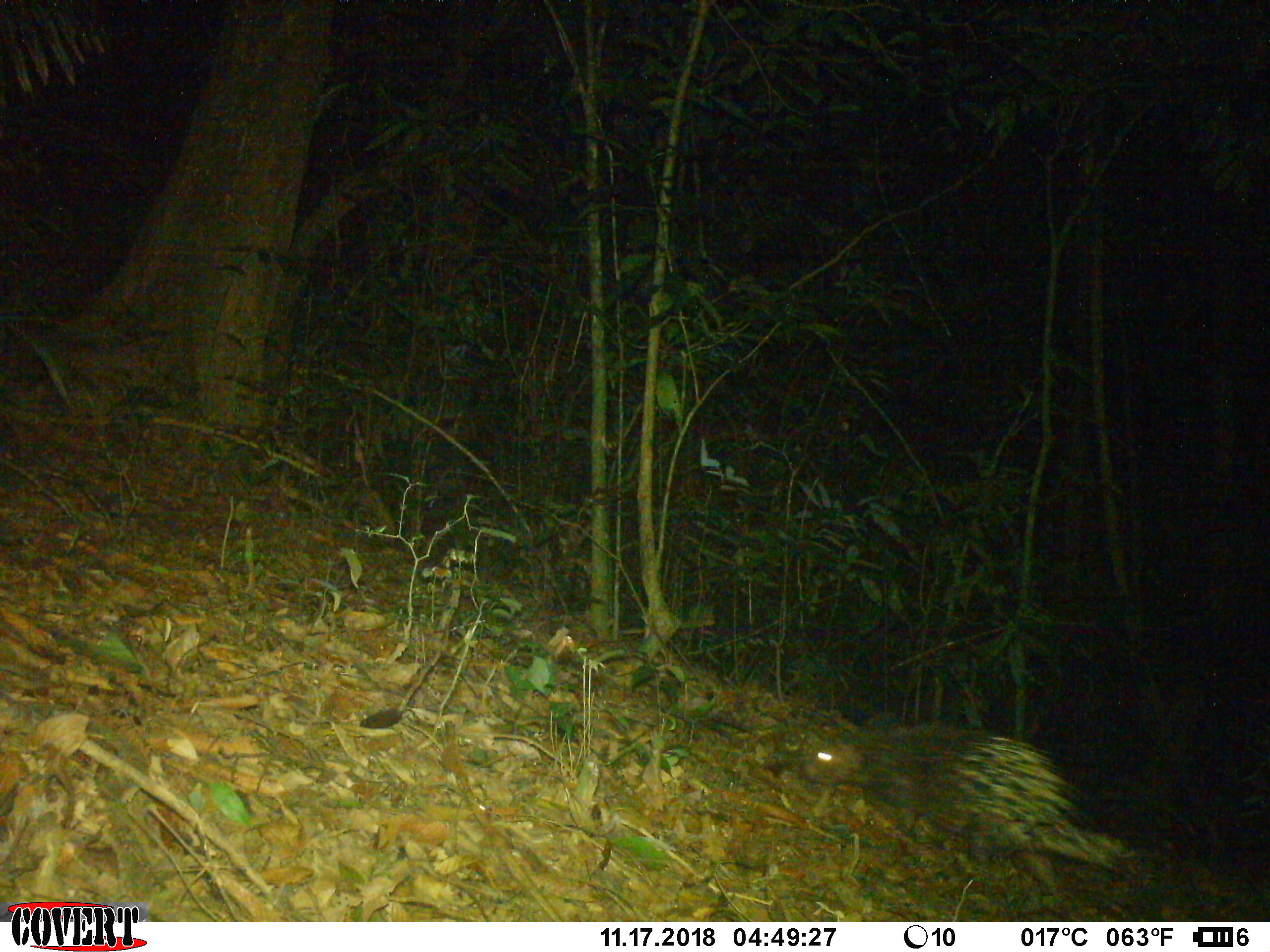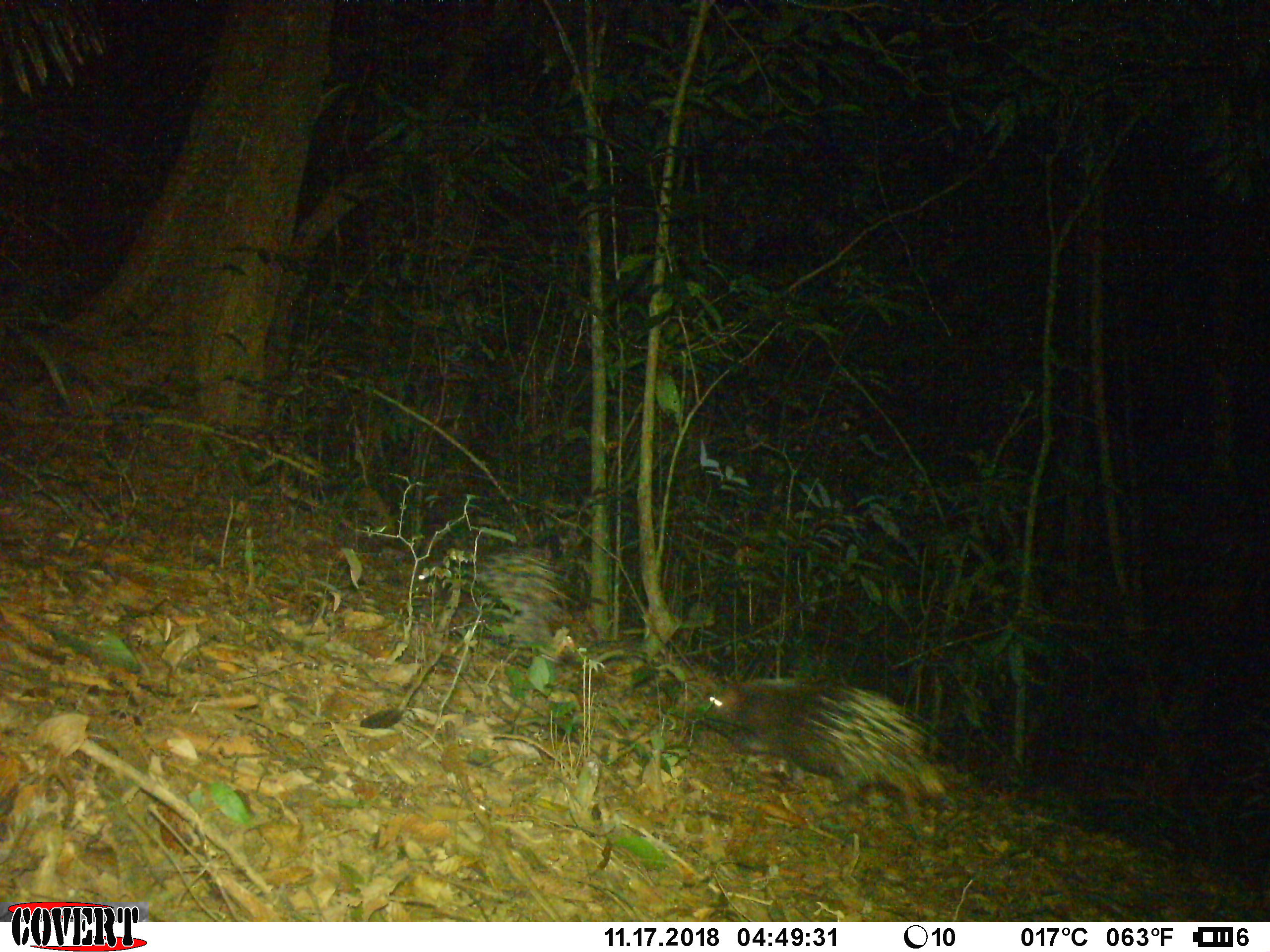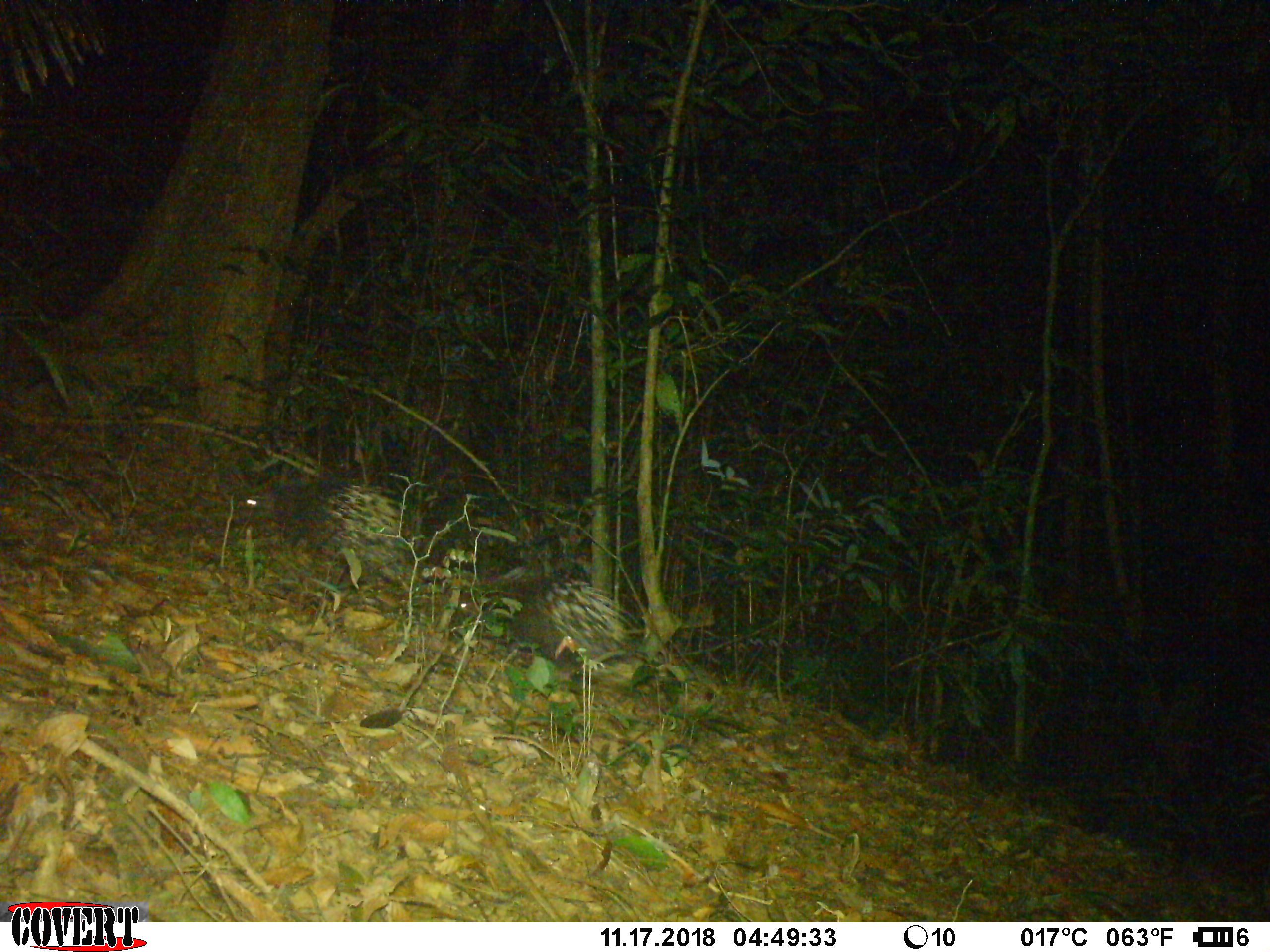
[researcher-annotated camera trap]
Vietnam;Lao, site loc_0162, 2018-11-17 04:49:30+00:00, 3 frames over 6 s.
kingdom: Animalia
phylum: Chordata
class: Mammalia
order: Rodentia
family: Hystricidae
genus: Hystrix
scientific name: Hystrix brachyura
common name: malayan porcupine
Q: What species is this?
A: Malayan porcupine (Hystrix brachyura).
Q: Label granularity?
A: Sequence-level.